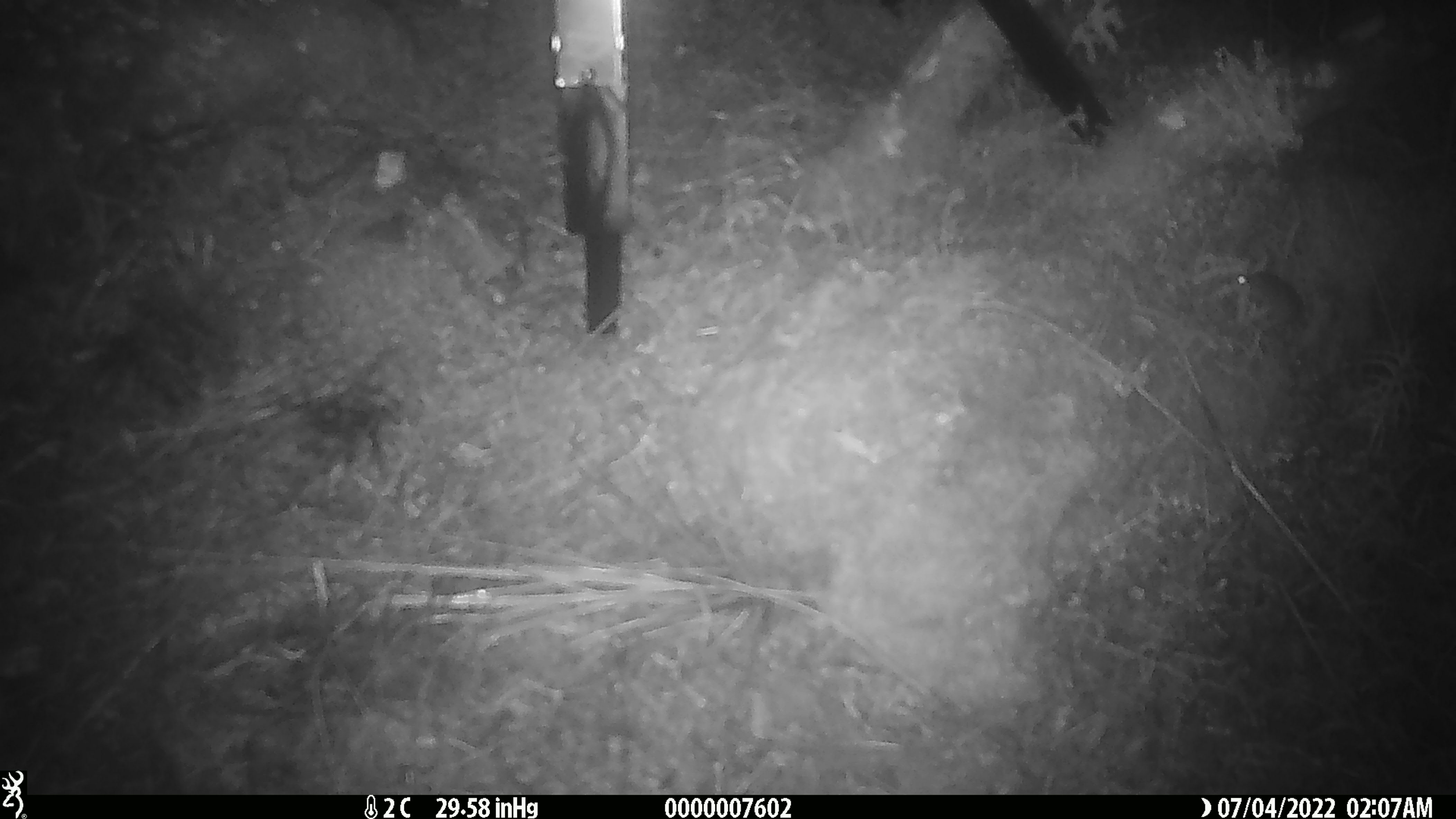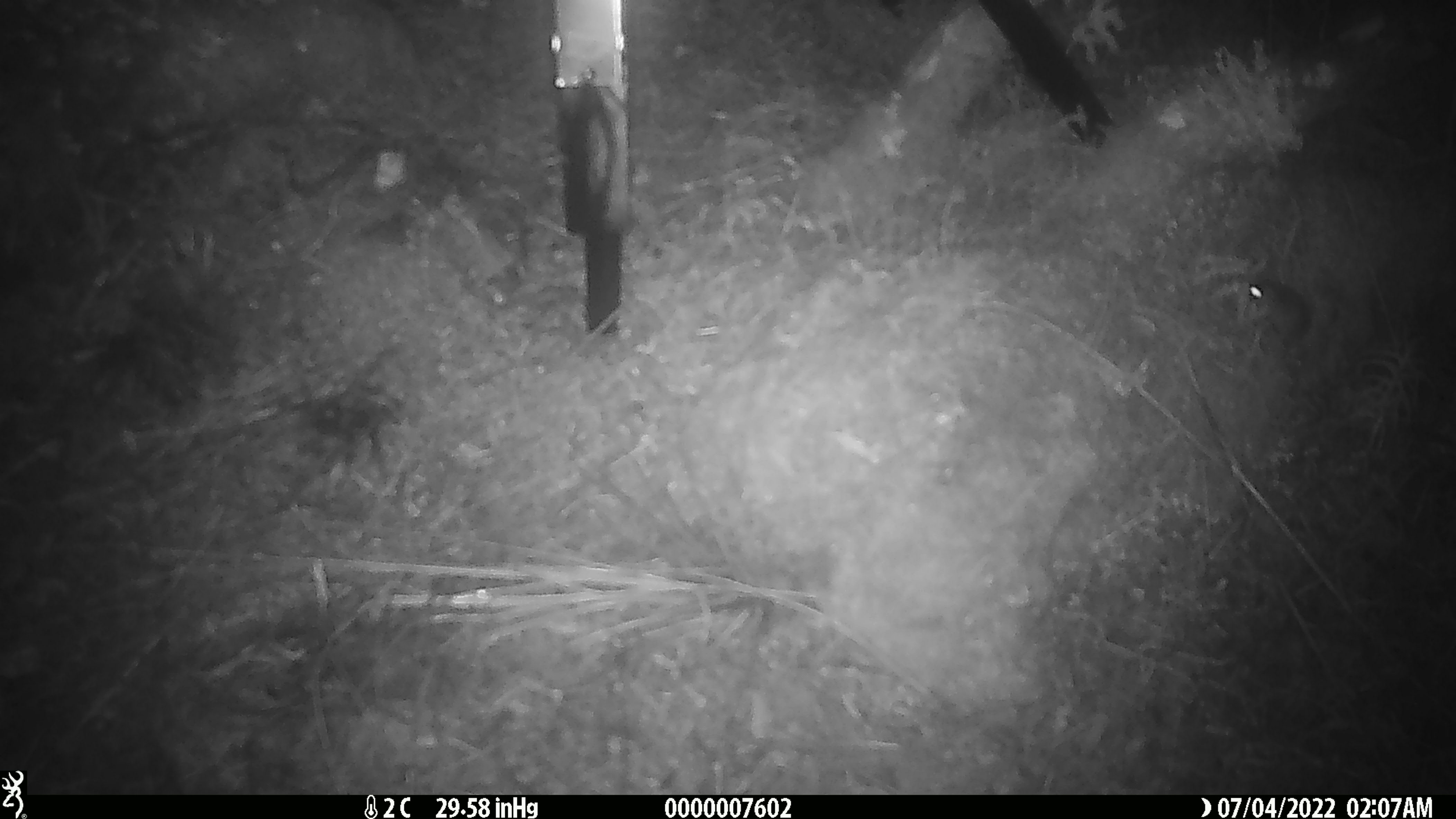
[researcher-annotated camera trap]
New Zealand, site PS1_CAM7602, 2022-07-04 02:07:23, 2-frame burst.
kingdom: Animalia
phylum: Chordata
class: Mammalia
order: Rodentia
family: Muridae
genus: Mus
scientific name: Mus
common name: mouse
Mouse (Mus).